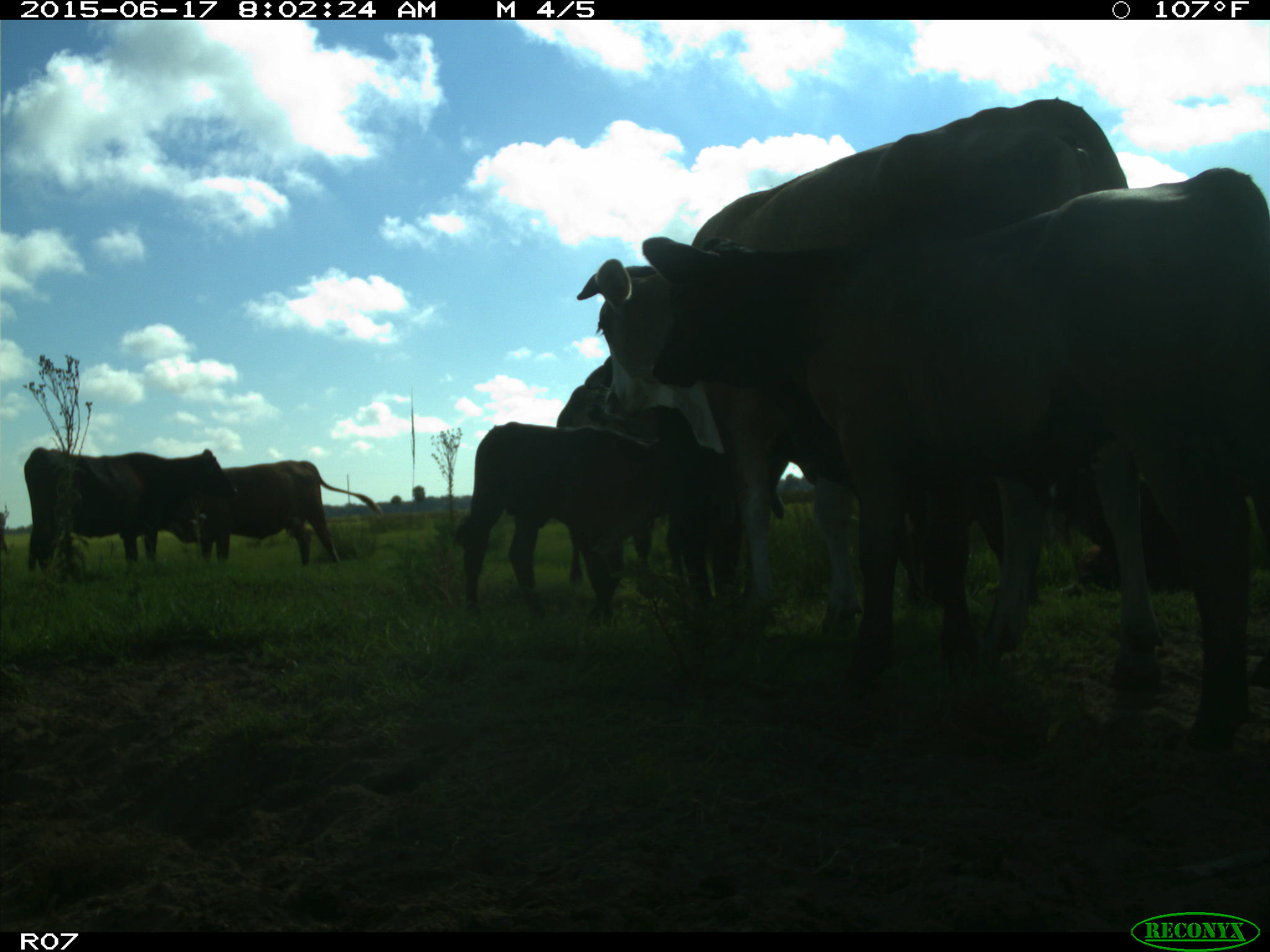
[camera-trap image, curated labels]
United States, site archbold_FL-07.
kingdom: Animalia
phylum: Chordata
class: Mammalia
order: Artiodactyla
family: Bovidae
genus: Bos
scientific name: Bos taurus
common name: domestic cow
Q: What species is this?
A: Bos taurus (domestic cow).